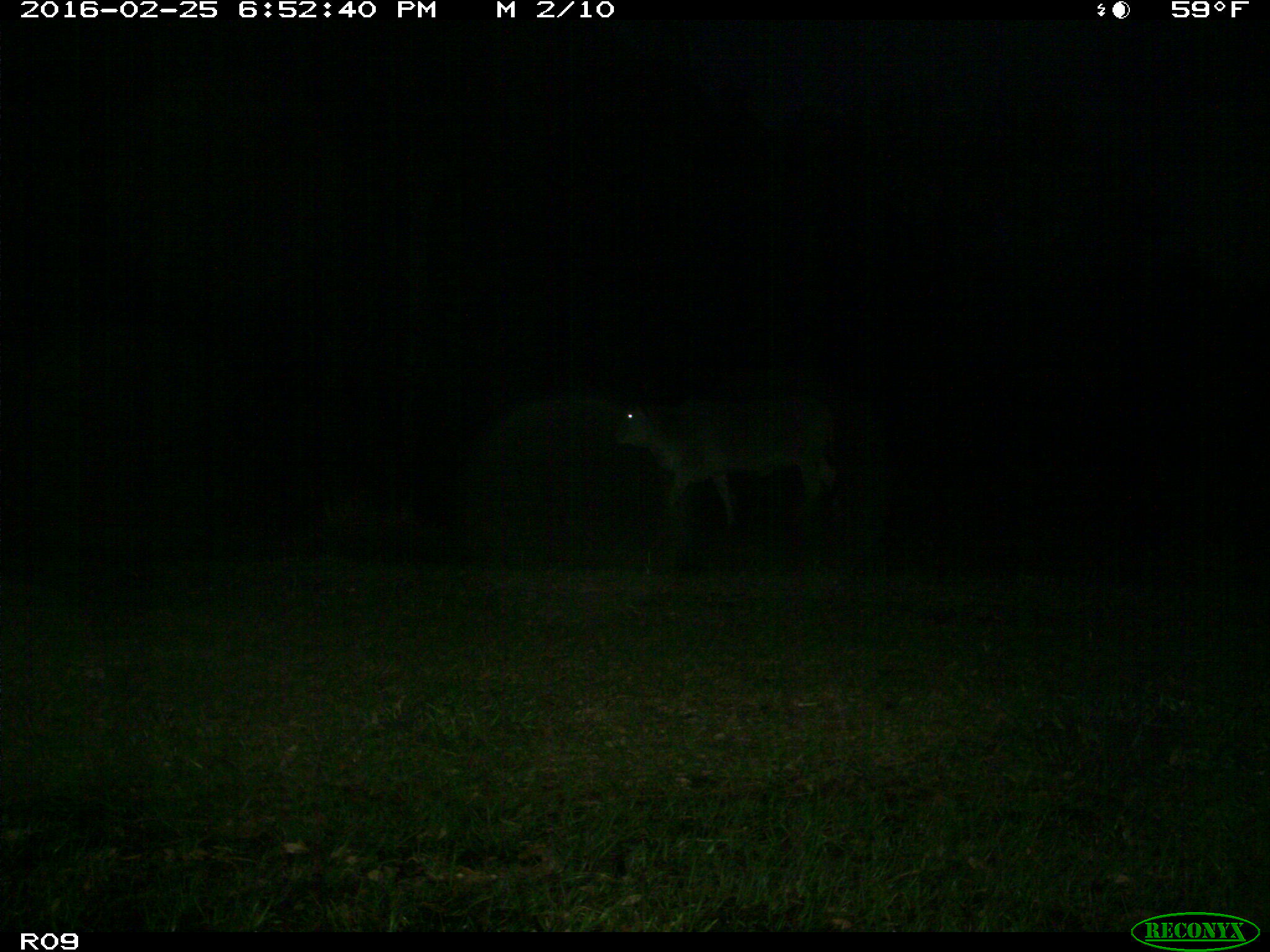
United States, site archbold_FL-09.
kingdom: Animalia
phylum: Chordata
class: Mammalia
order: Artiodactyla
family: Bovidae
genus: Bos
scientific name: Bos taurus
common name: domestic cow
Bos taurus (domestic cow).